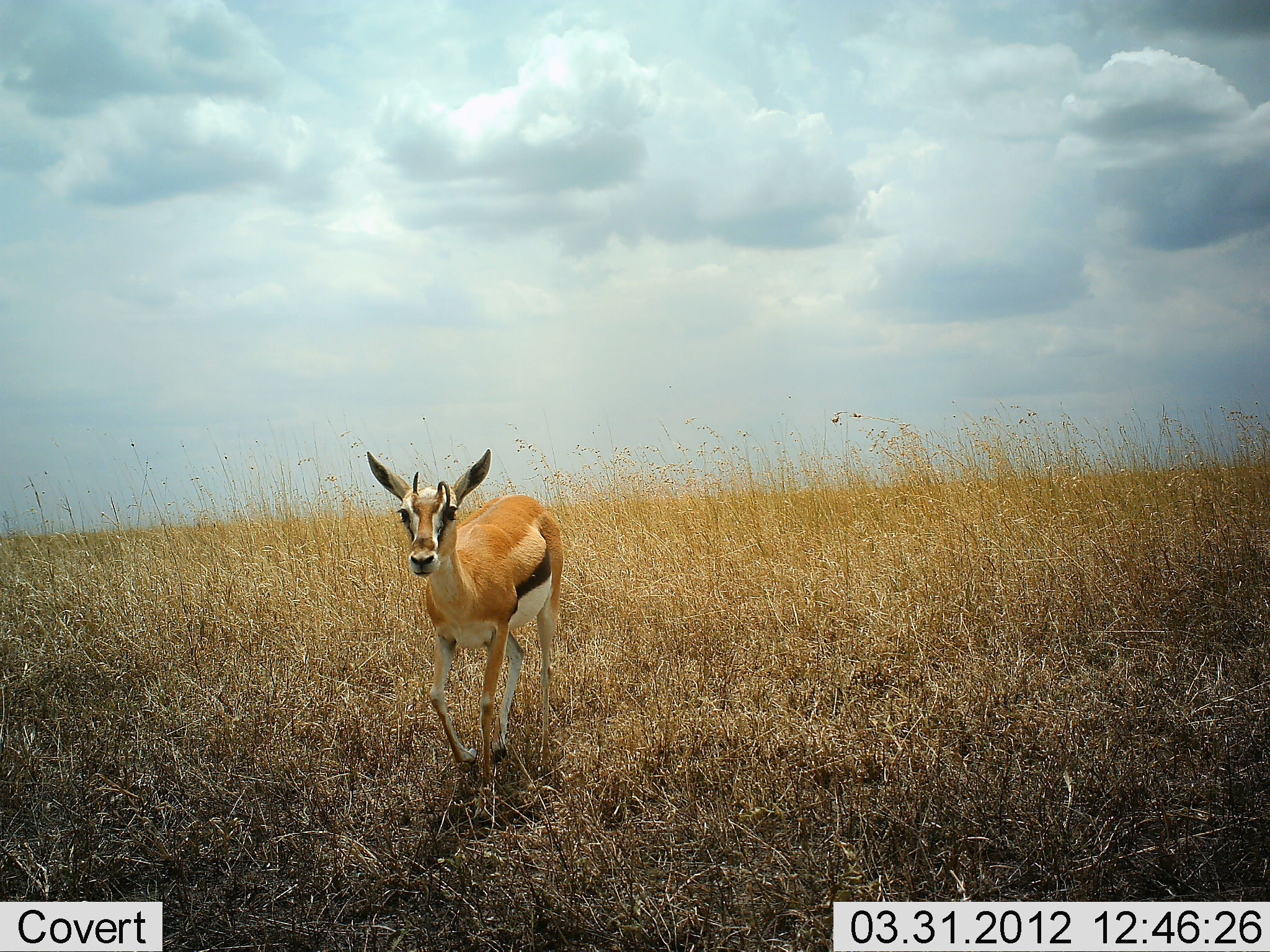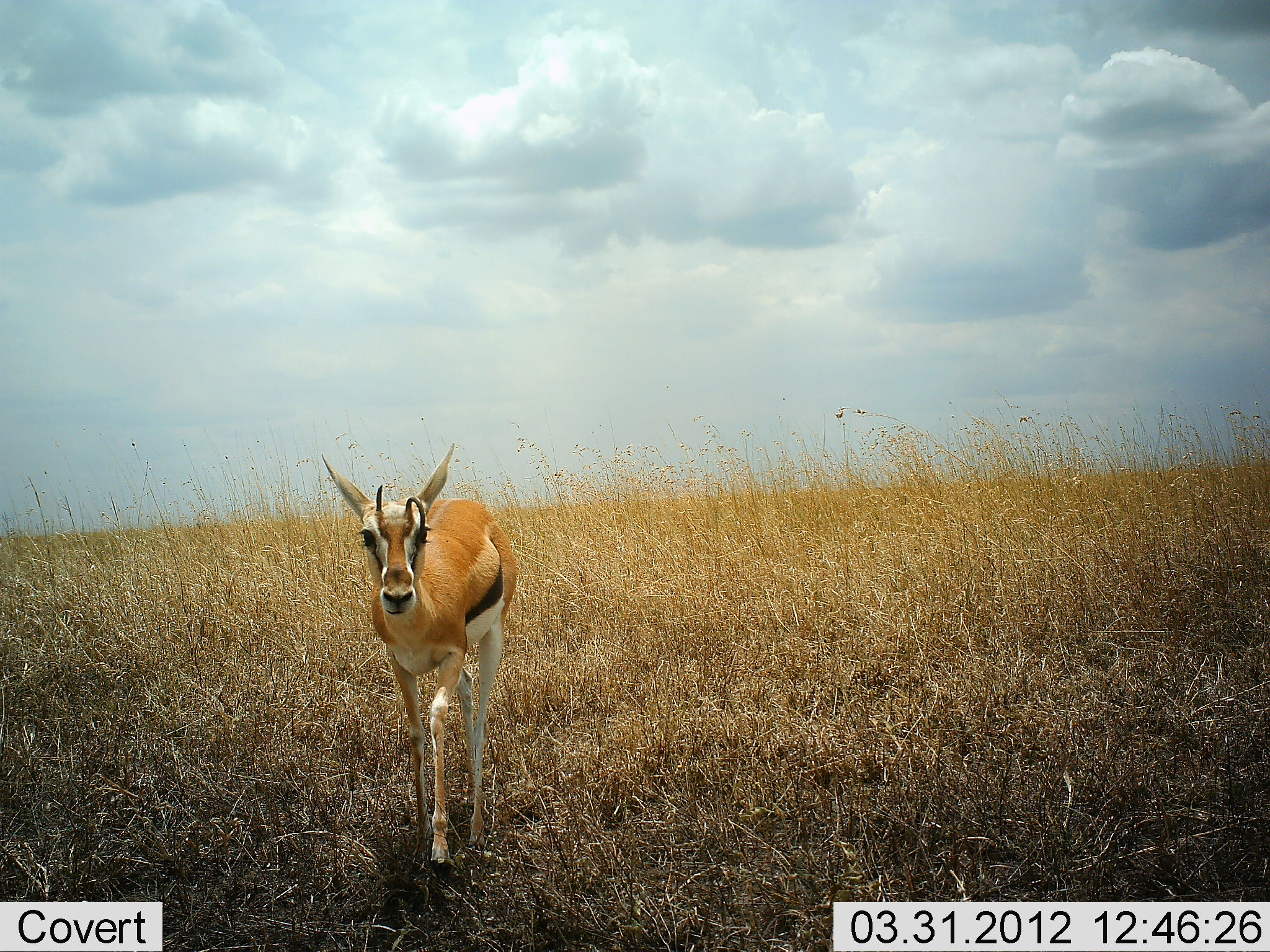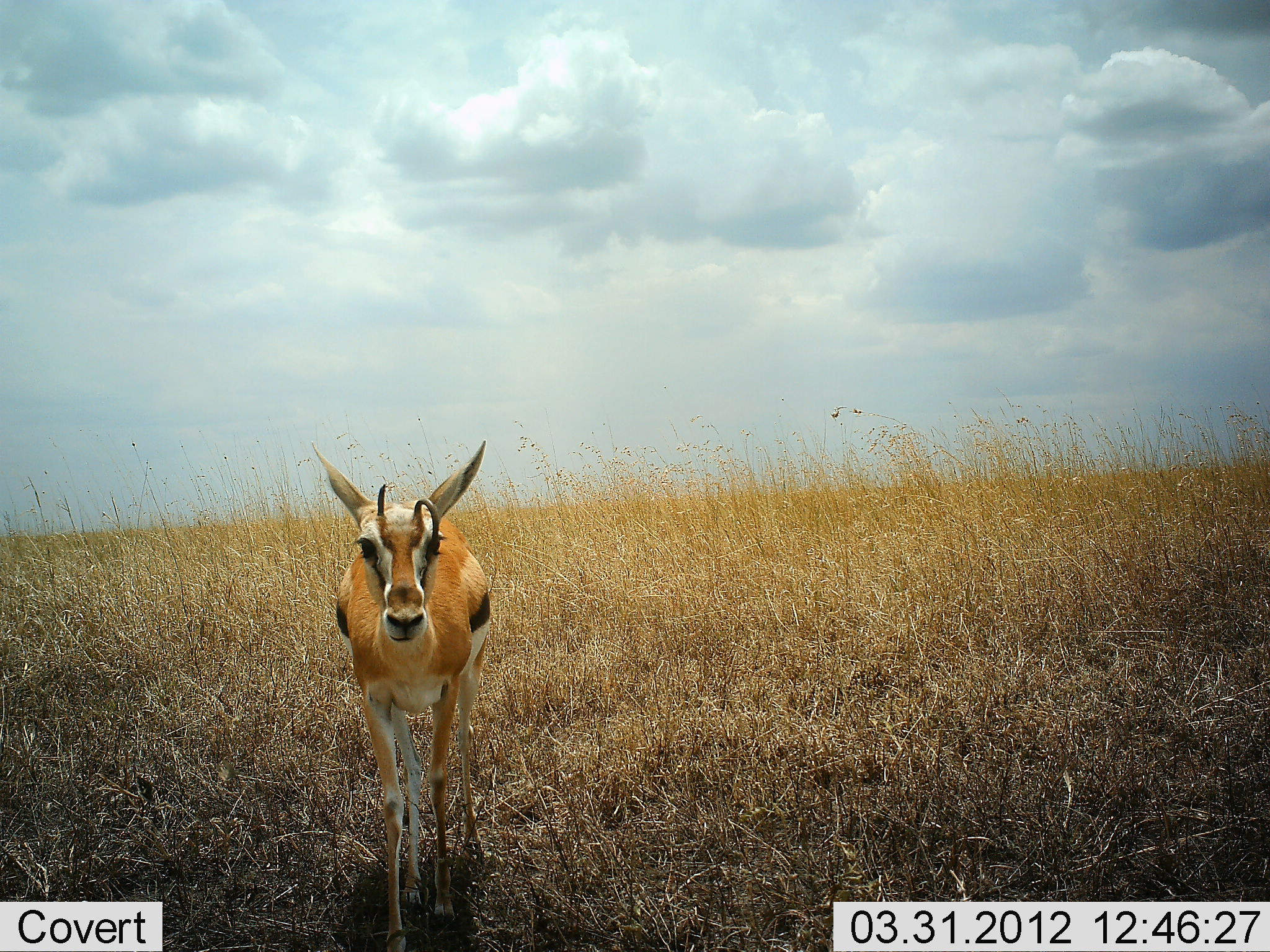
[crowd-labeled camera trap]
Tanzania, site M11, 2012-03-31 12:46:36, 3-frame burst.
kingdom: Animalia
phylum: Chordata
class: Mammalia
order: Artiodactyla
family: Bovidae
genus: Eudorcas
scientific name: Eudorcas thomsonii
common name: thomson's gazelle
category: gazellethomsons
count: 1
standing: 24%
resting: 0%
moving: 86%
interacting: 0%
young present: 5%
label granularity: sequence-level